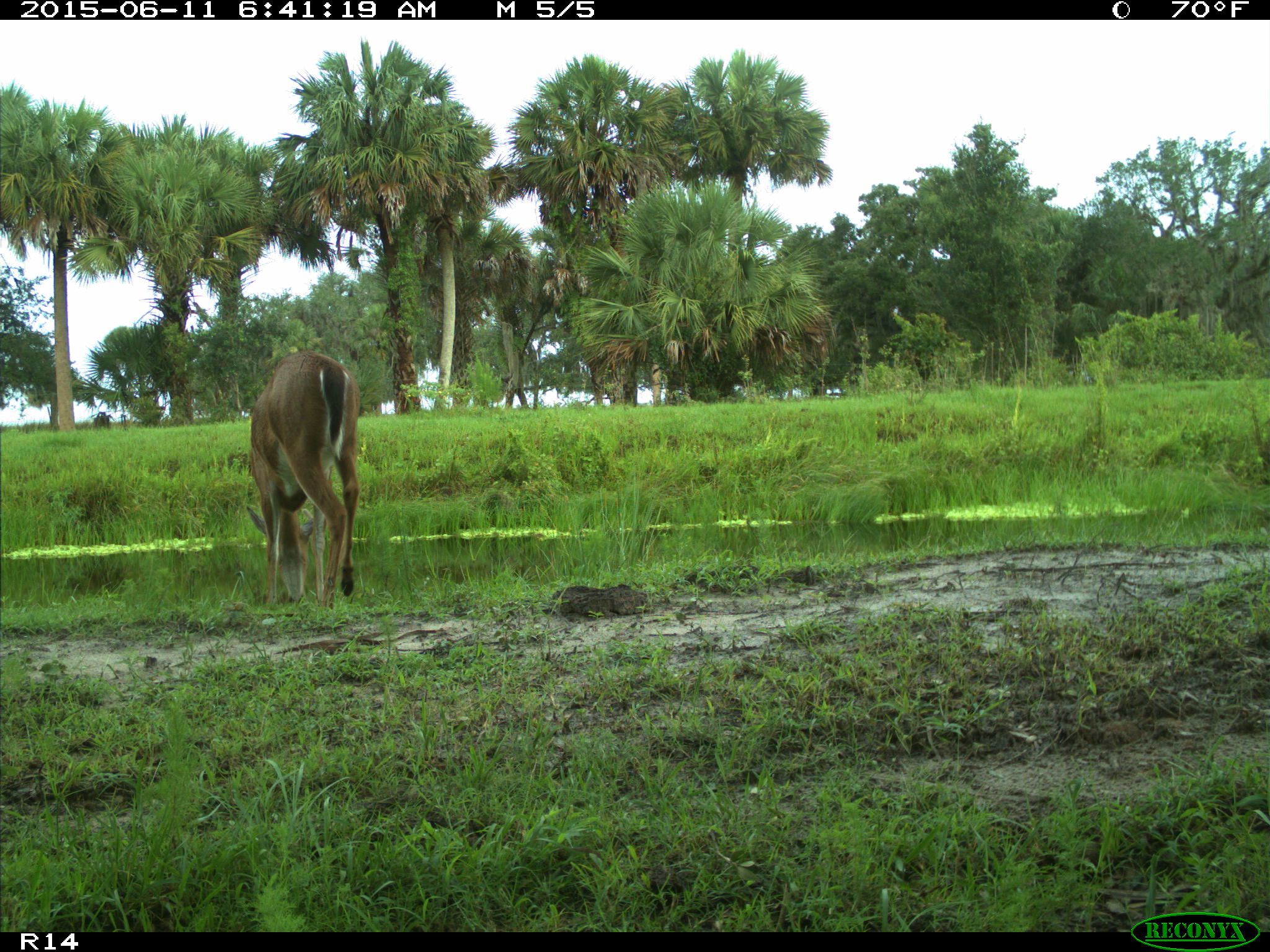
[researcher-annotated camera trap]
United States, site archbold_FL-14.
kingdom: Animalia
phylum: Chordata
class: Mammalia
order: Artiodactyla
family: Cervidae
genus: Odocoileus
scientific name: Odocoileus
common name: deer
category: unidentified deer